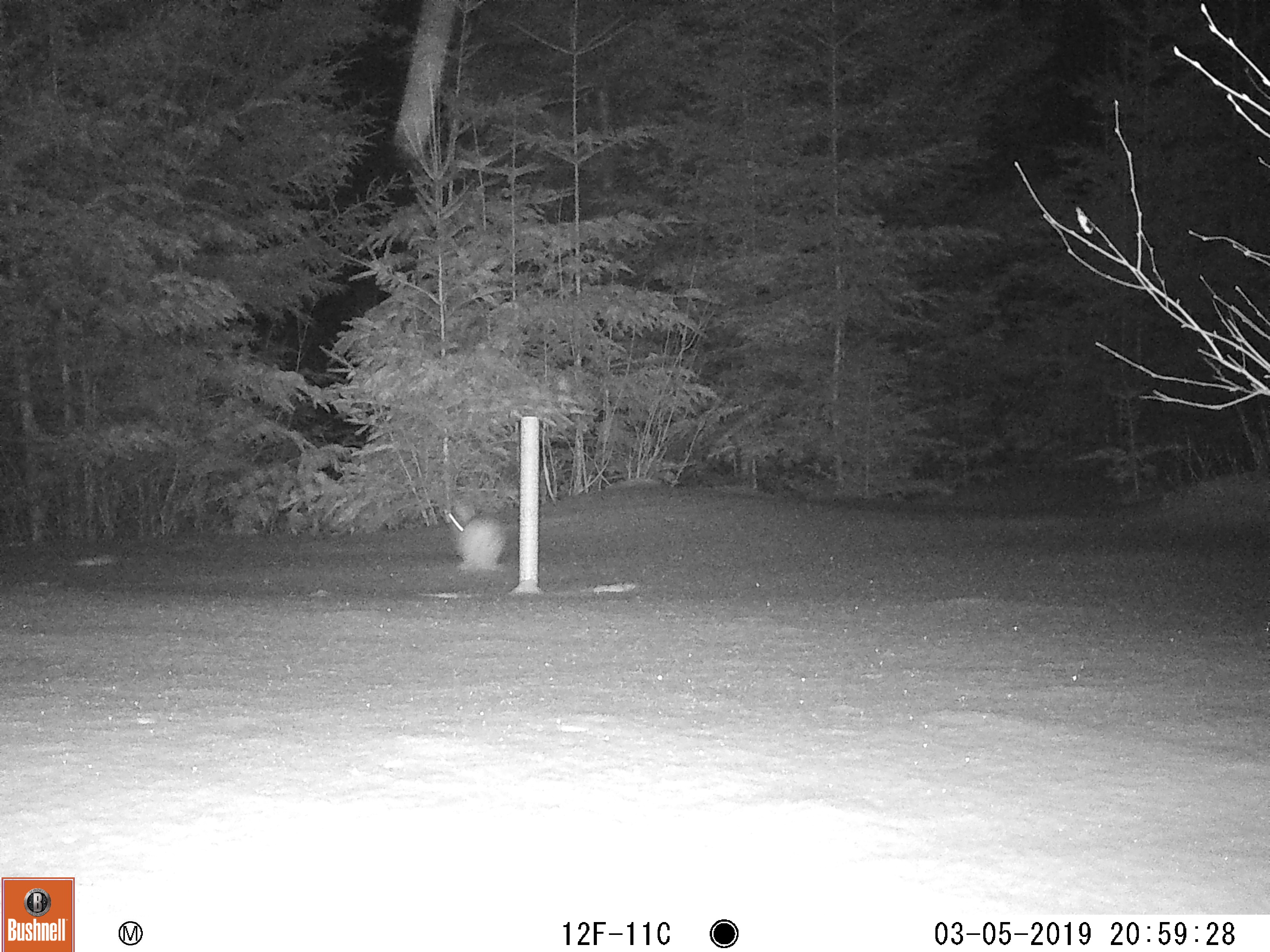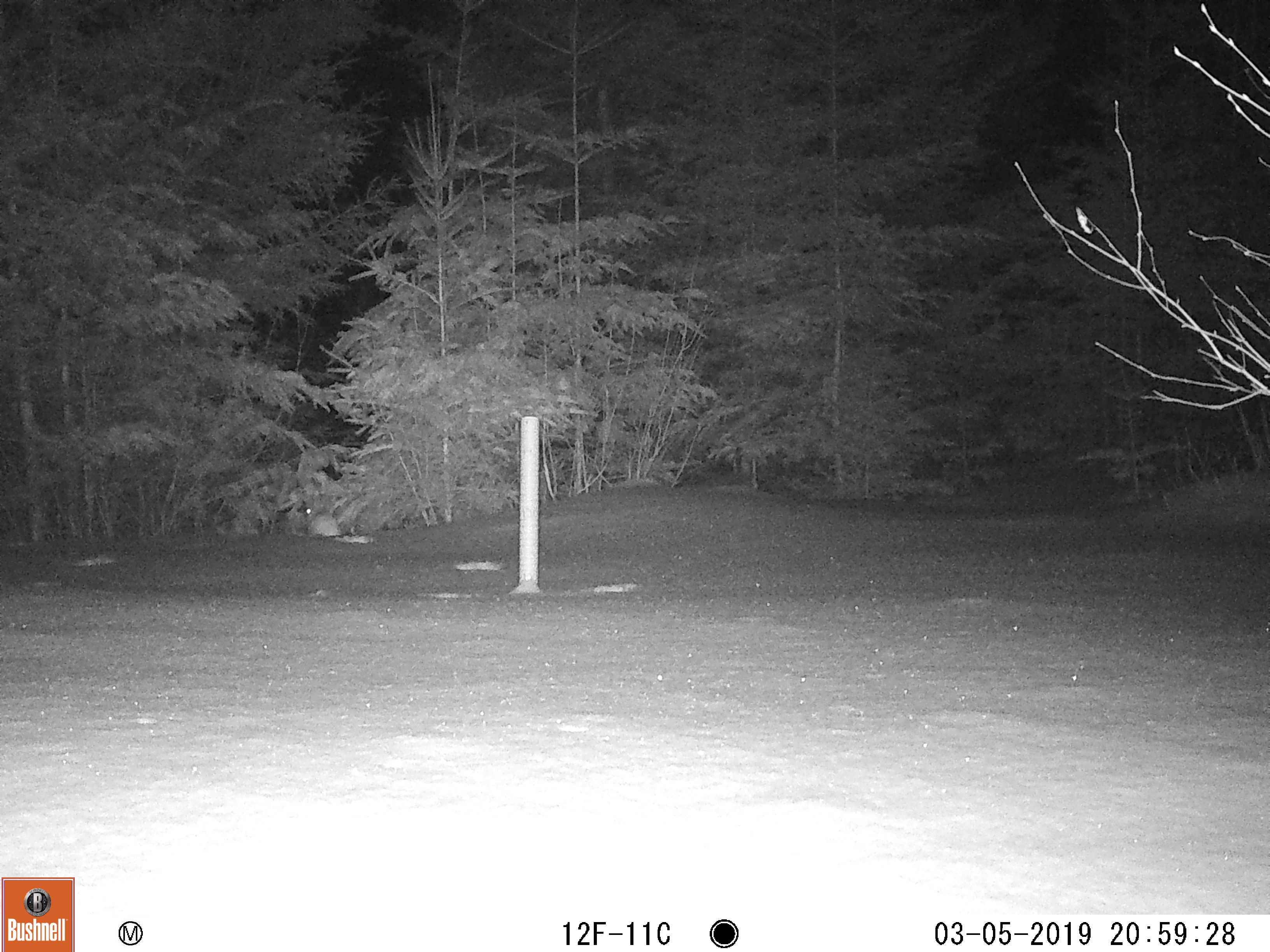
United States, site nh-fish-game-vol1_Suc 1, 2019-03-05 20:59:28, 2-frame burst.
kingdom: Animalia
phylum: Chordata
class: Mammalia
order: Lagomorpha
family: Leporidae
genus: Lepus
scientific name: Lepus americanus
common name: snowshoe hare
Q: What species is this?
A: Snowshoe hare (Lepus americanus).